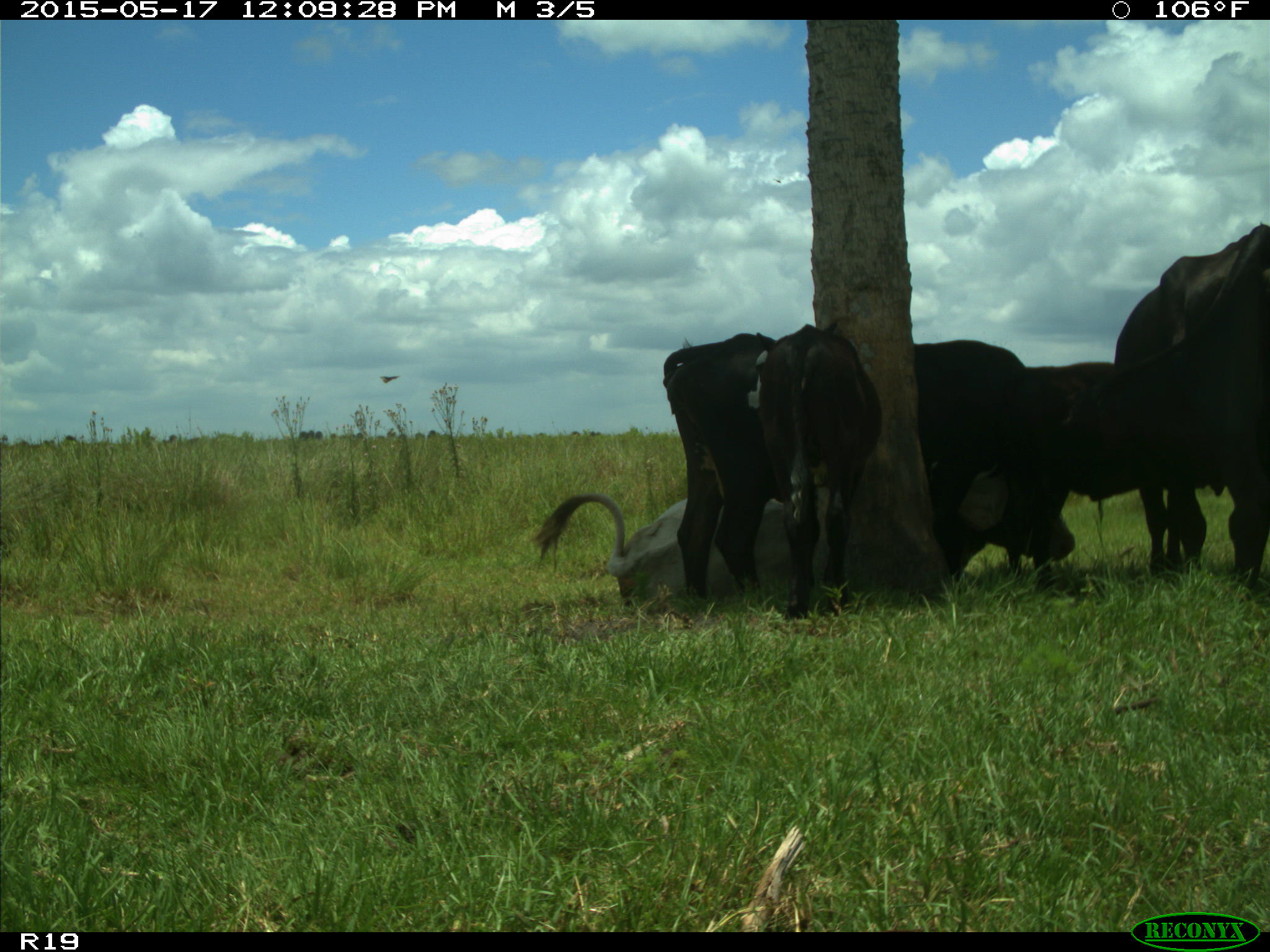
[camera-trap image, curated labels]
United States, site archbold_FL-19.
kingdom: Animalia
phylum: Chordata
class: Mammalia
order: Artiodactyla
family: Bovidae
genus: Bos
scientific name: Bos taurus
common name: domestic cow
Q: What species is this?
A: Bos taurus (domestic cow).